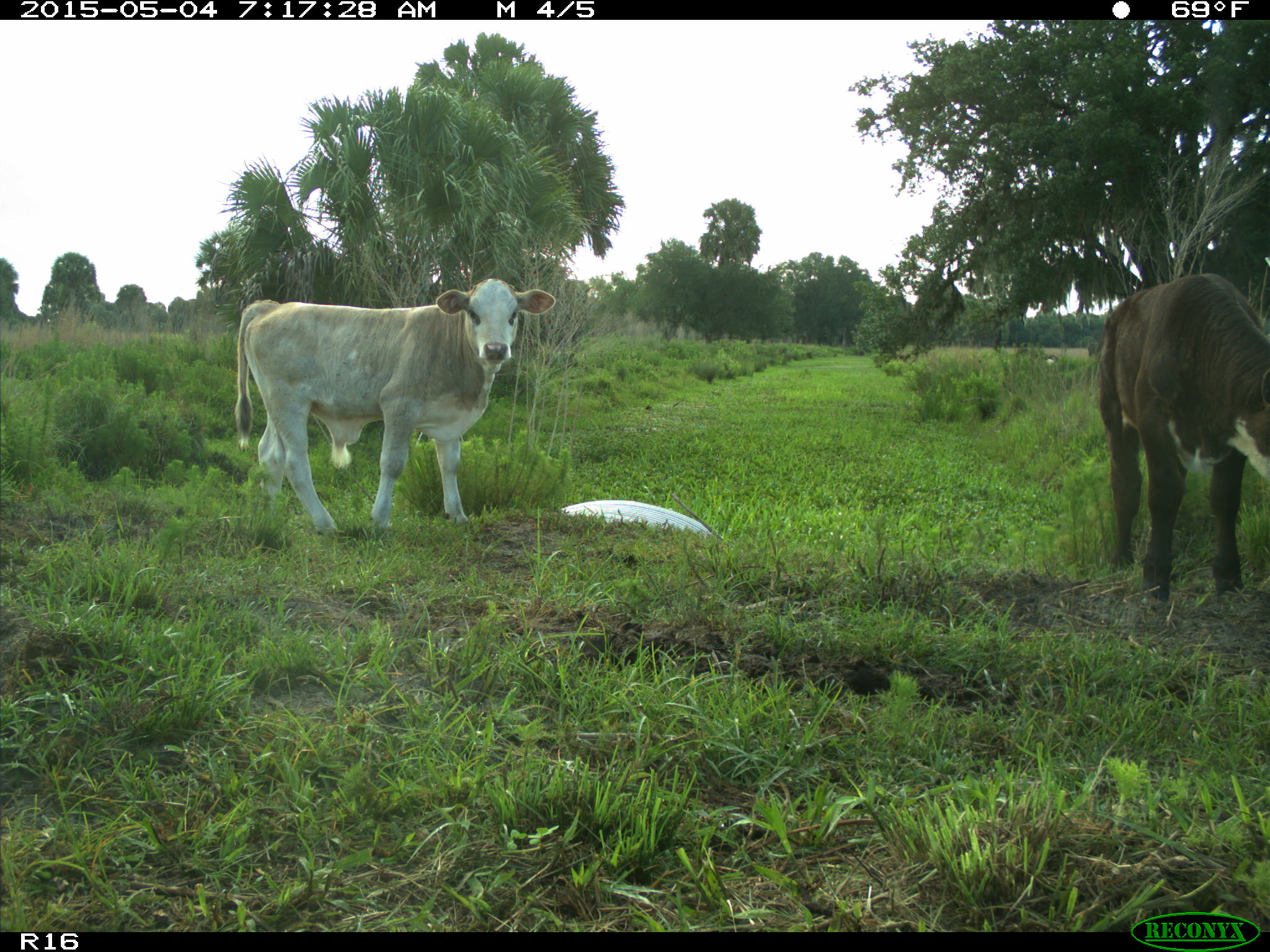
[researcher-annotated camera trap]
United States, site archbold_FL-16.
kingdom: Animalia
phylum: Chordata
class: Mammalia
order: Artiodactyla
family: Bovidae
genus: Bos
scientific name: Bos taurus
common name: domestic cow